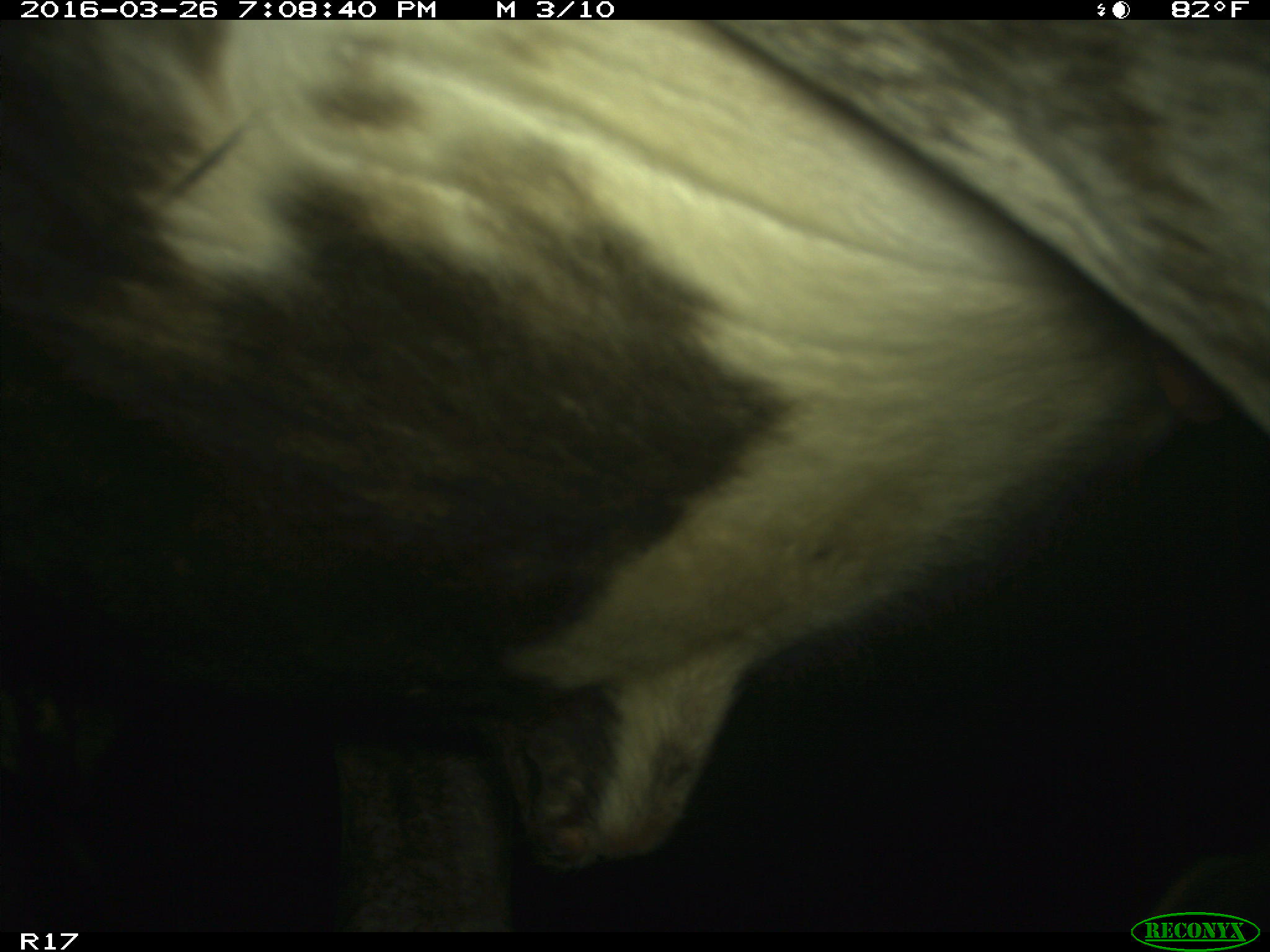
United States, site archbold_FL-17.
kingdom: Animalia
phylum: Chordata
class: Mammalia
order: Artiodactyla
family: Bovidae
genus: Bos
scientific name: Bos taurus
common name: domestic cow